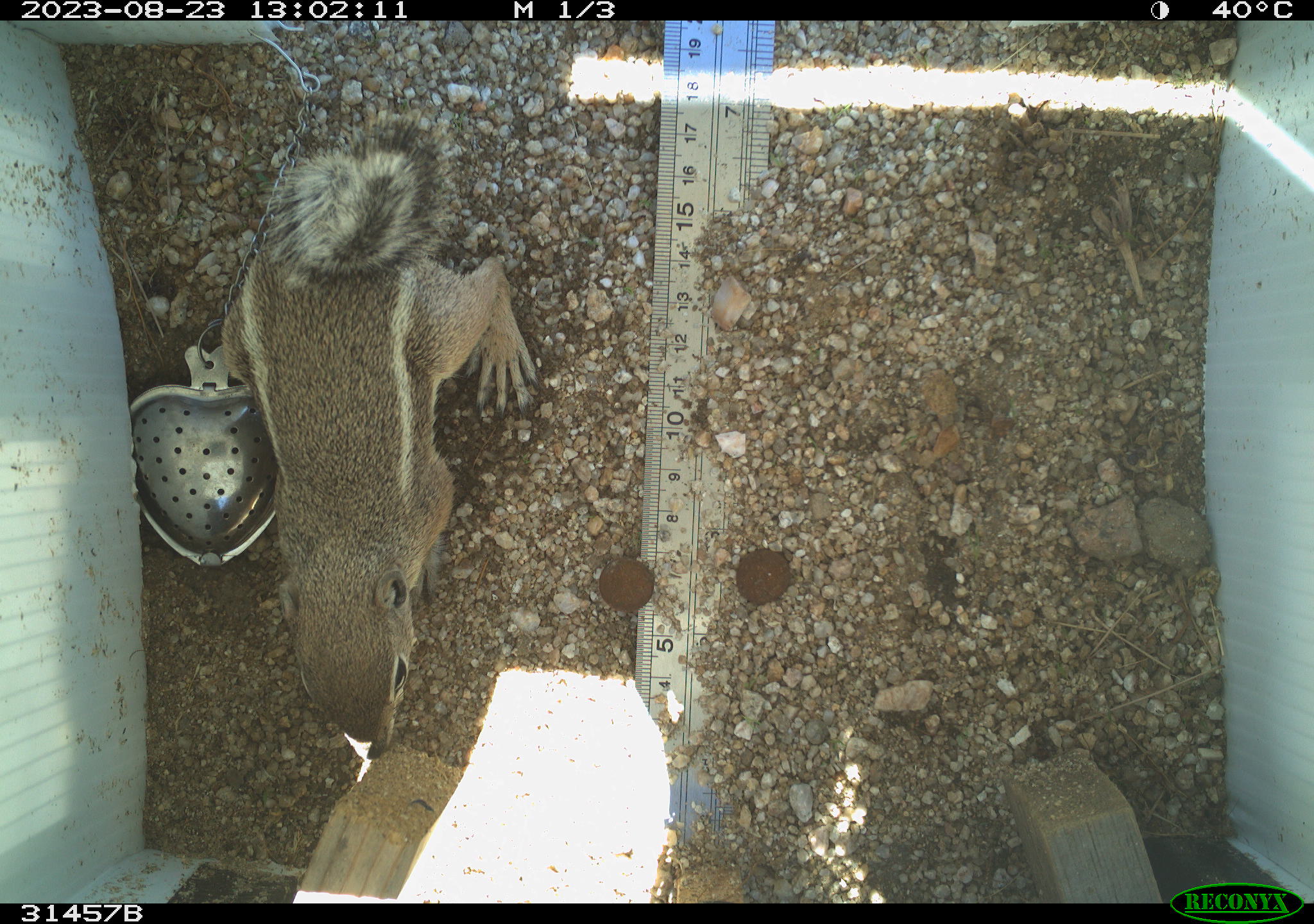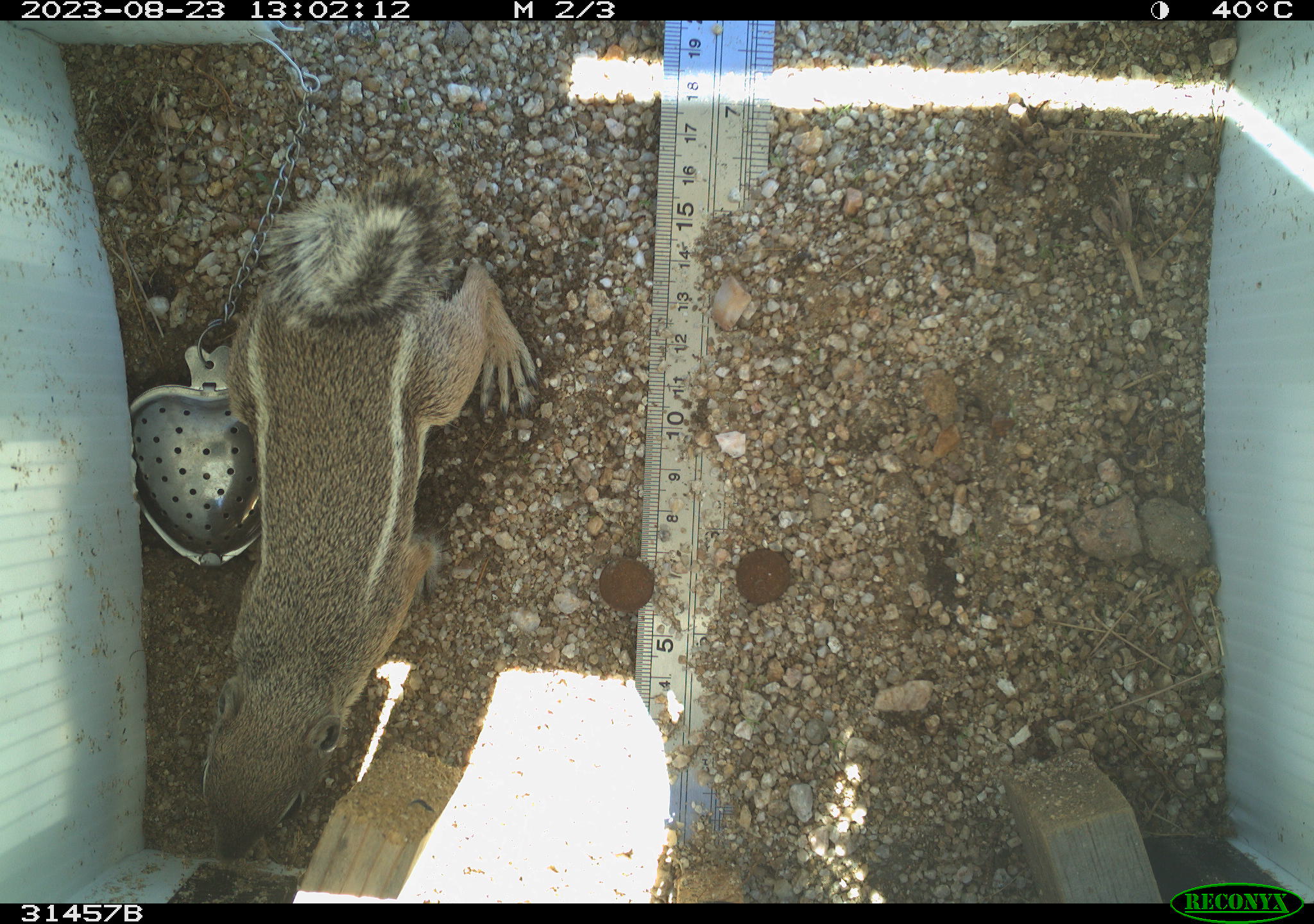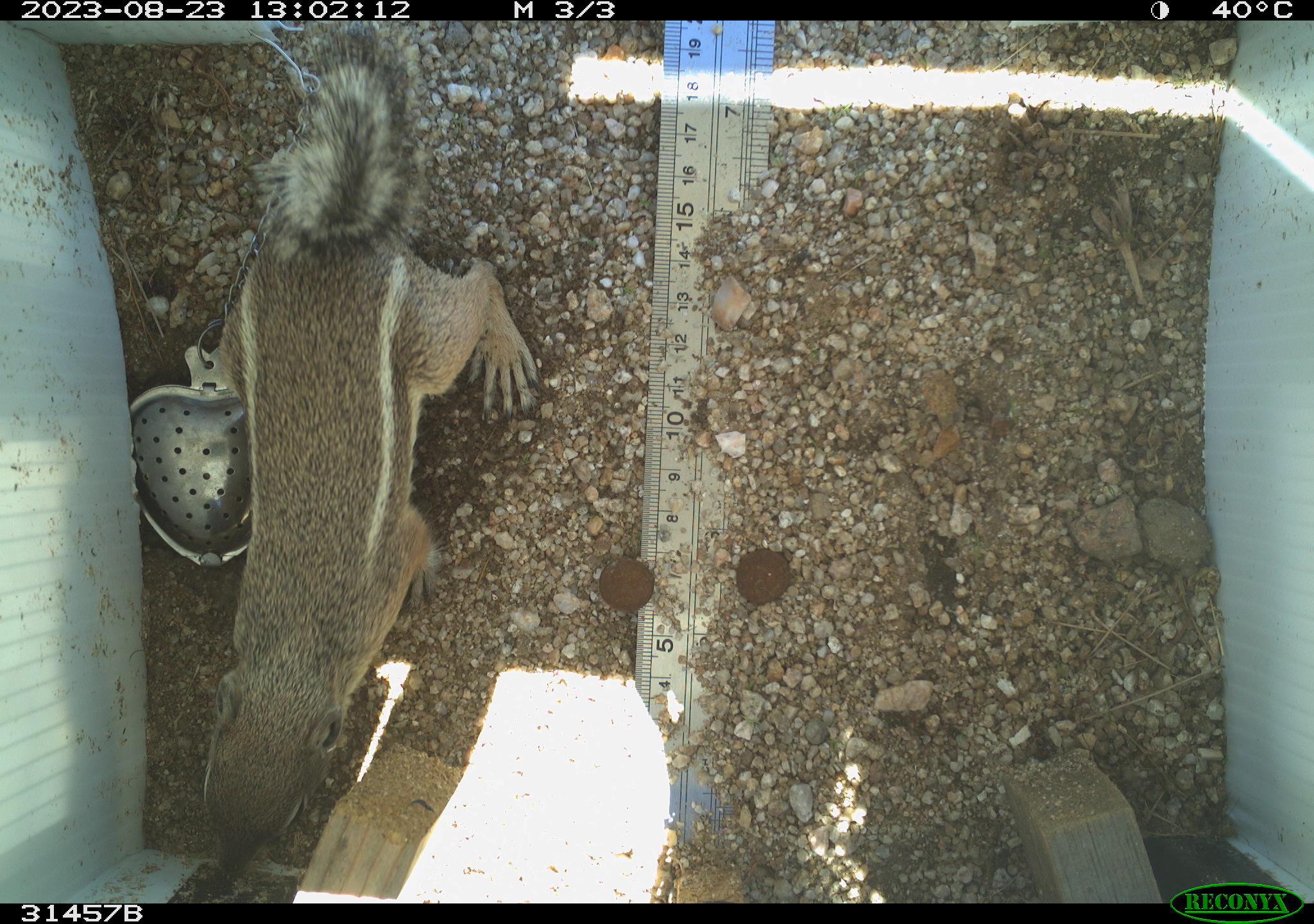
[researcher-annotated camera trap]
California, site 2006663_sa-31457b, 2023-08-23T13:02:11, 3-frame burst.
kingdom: Animalia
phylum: Chordata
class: Mammalia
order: Rodentia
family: Sciuridae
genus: Ammospermophilus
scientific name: Ammospermophilus leucurus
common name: white-tailed antelope squirrel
White-tailed antelope squirrel (Ammospermophilus leucurus).